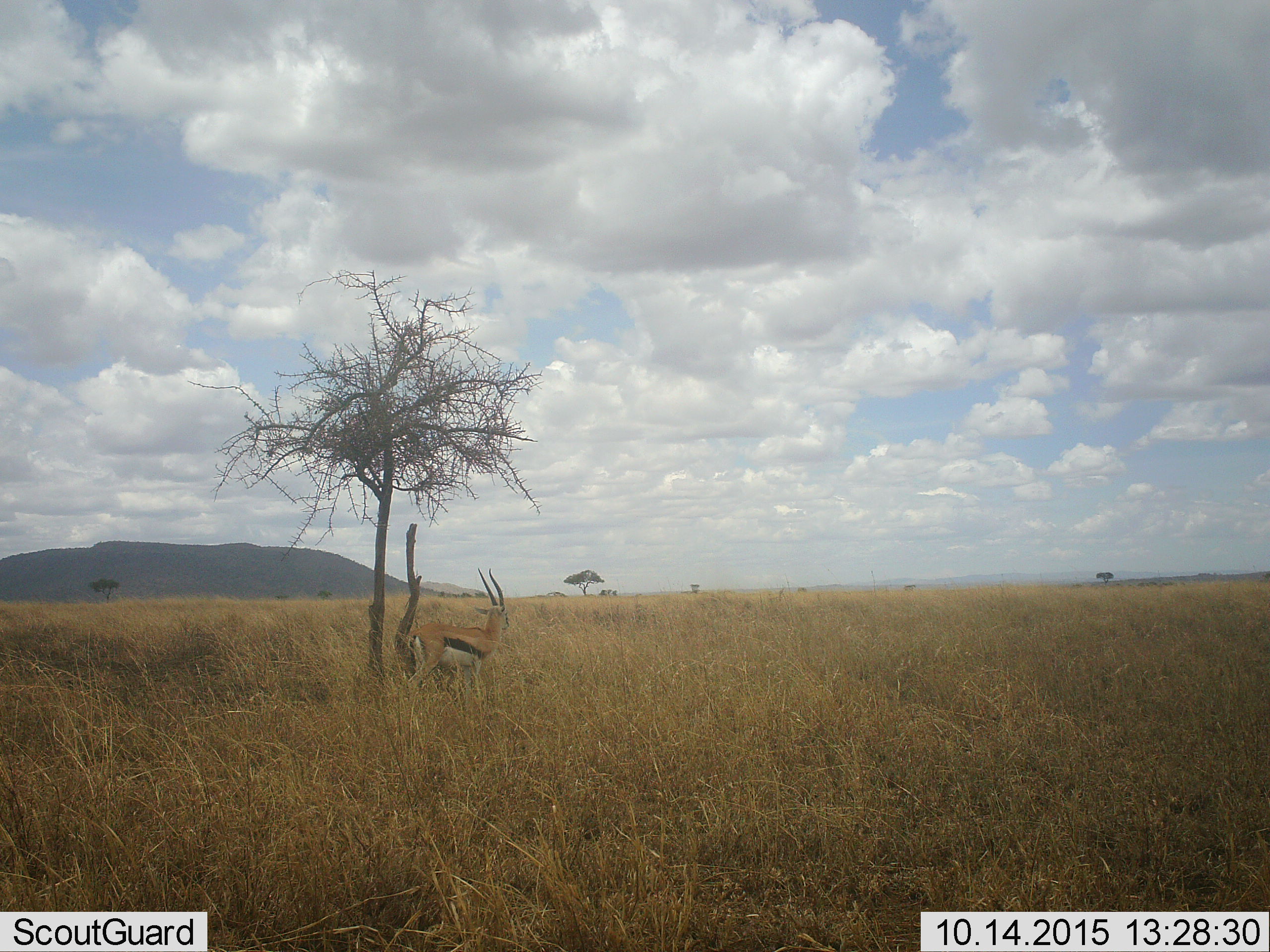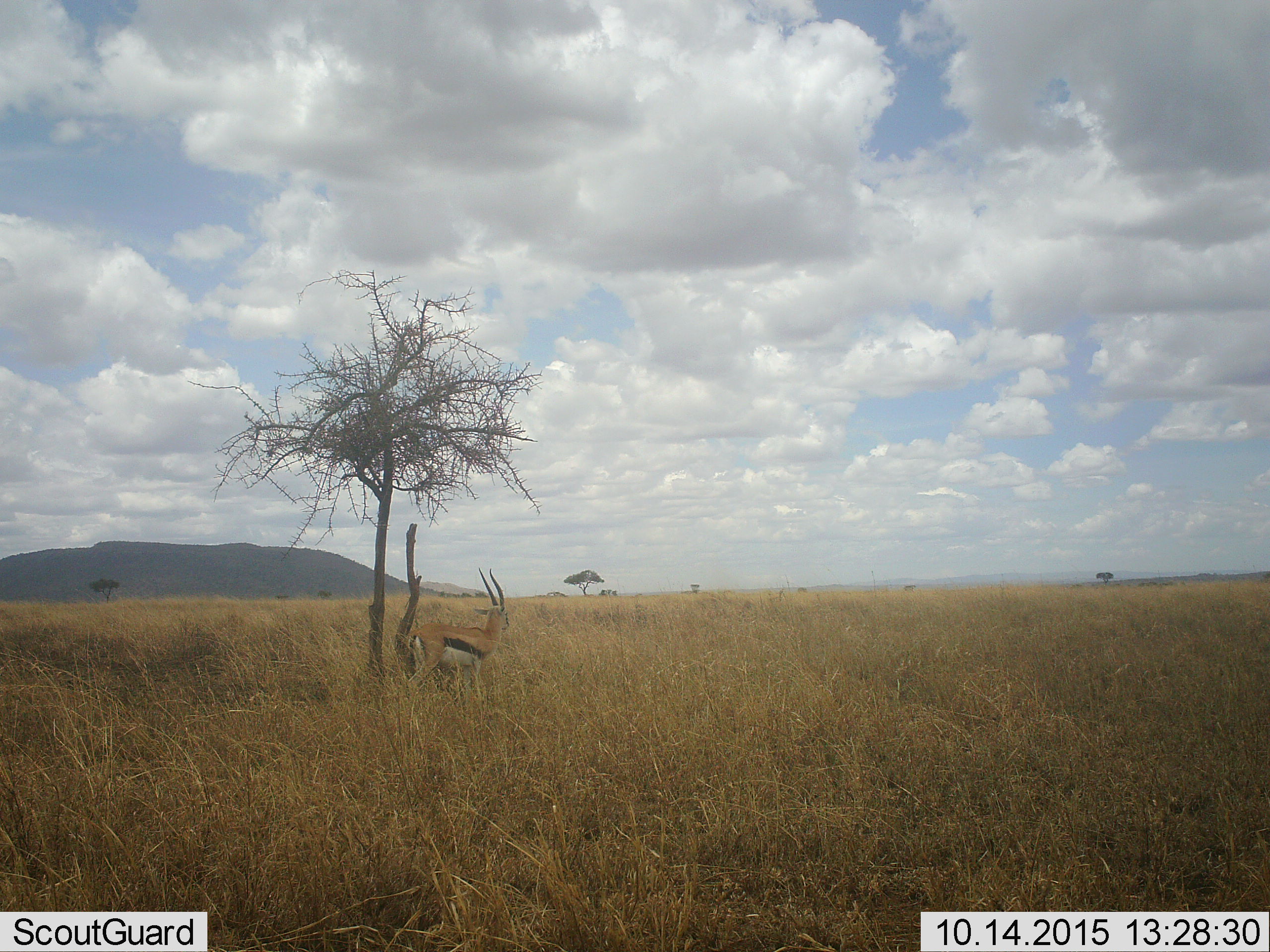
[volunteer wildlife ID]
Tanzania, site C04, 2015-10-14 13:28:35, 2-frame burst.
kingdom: Animalia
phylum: Chordata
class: Mammalia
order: Artiodactyla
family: Bovidae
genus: Eudorcas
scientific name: Eudorcas thomsonii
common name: thomson's gazelle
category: gazellethomsons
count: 1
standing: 88%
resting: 0%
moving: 12%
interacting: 0%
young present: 0%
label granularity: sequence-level